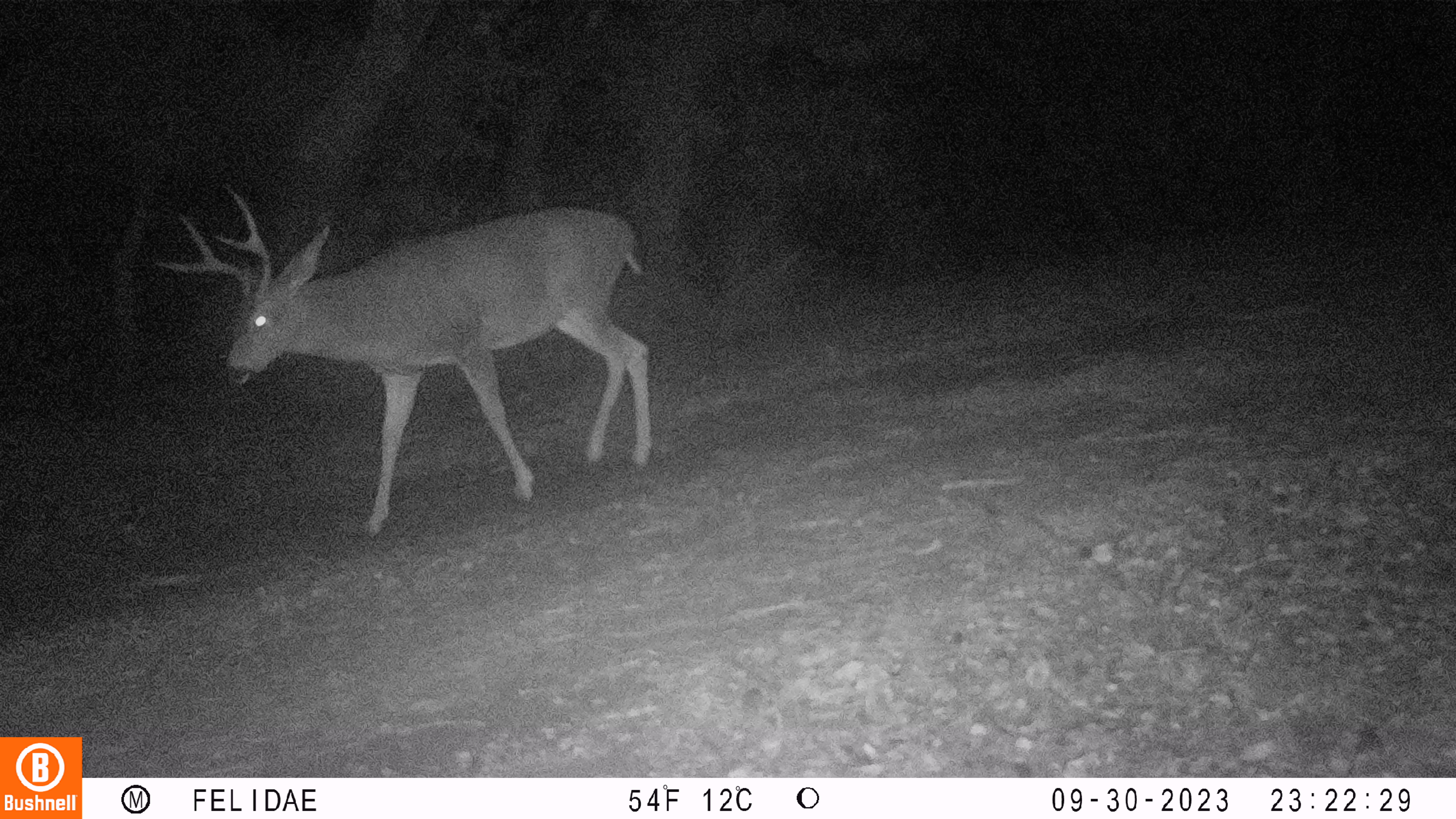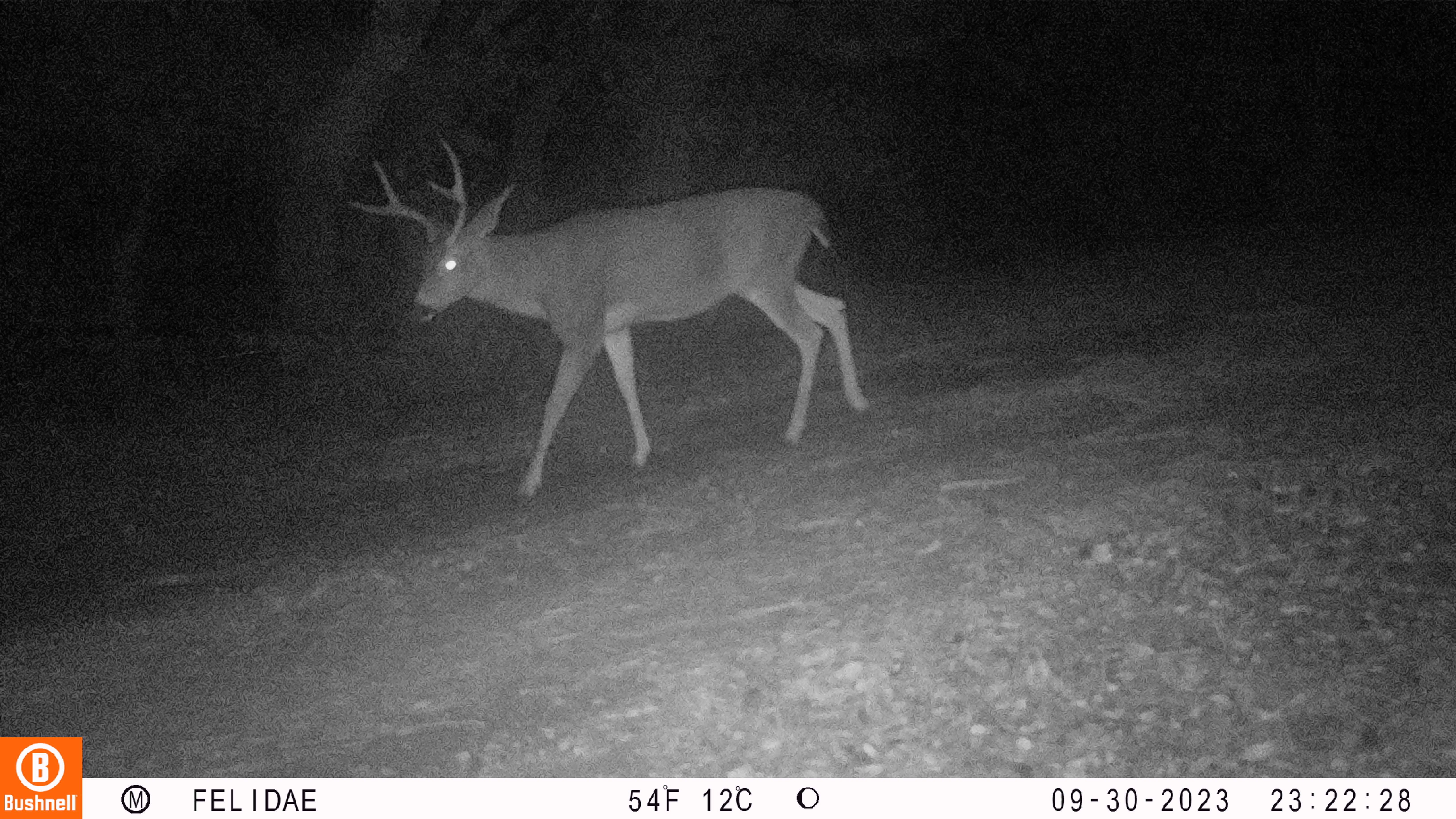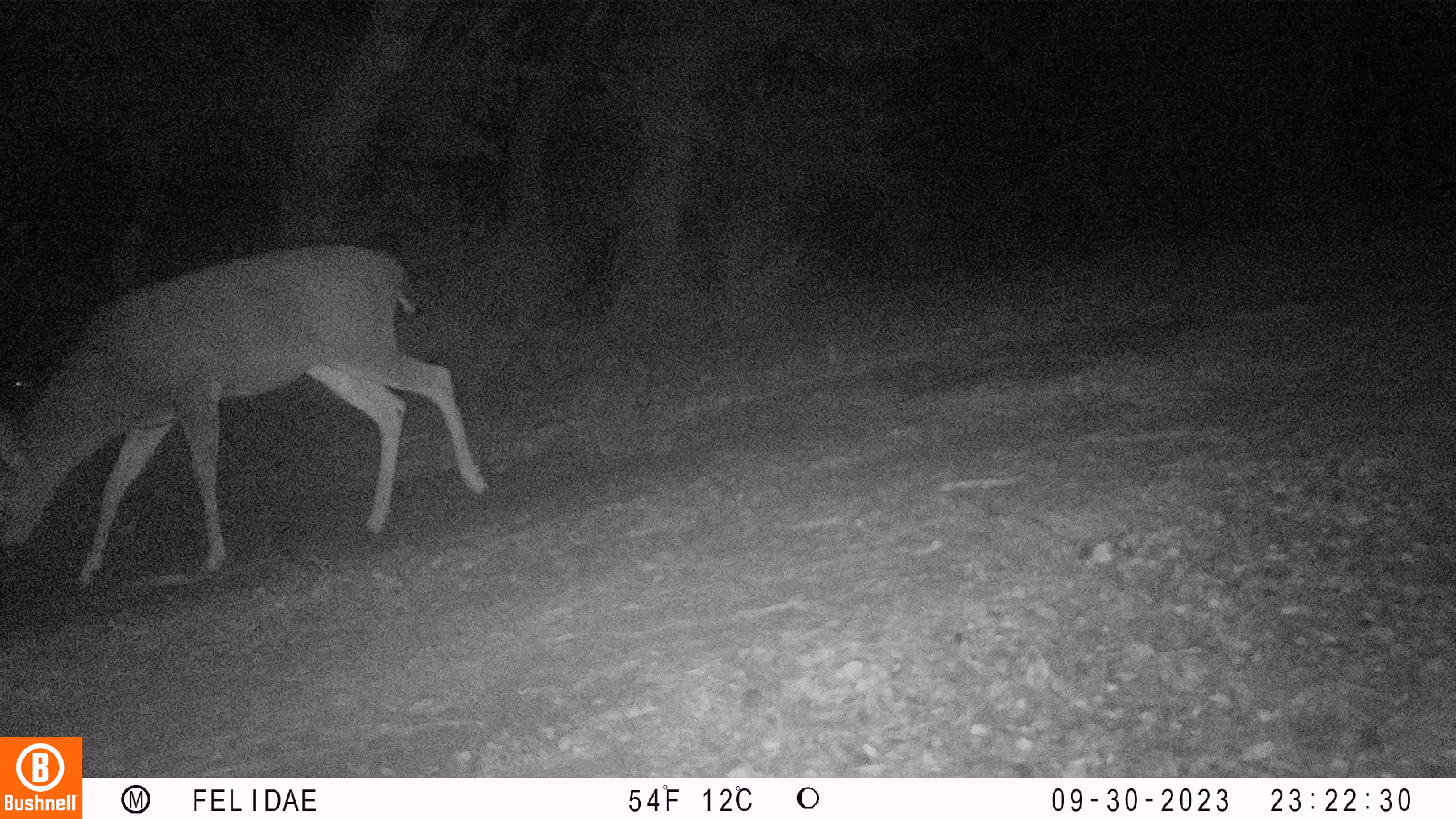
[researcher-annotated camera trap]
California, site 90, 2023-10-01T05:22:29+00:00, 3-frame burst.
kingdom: Animalia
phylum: Chordata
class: Mammalia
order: Artiodactyla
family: Cervidae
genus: Odocoileus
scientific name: Odocoileus hemionus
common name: mule deer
Mule deer (Odocoileus hemionus).